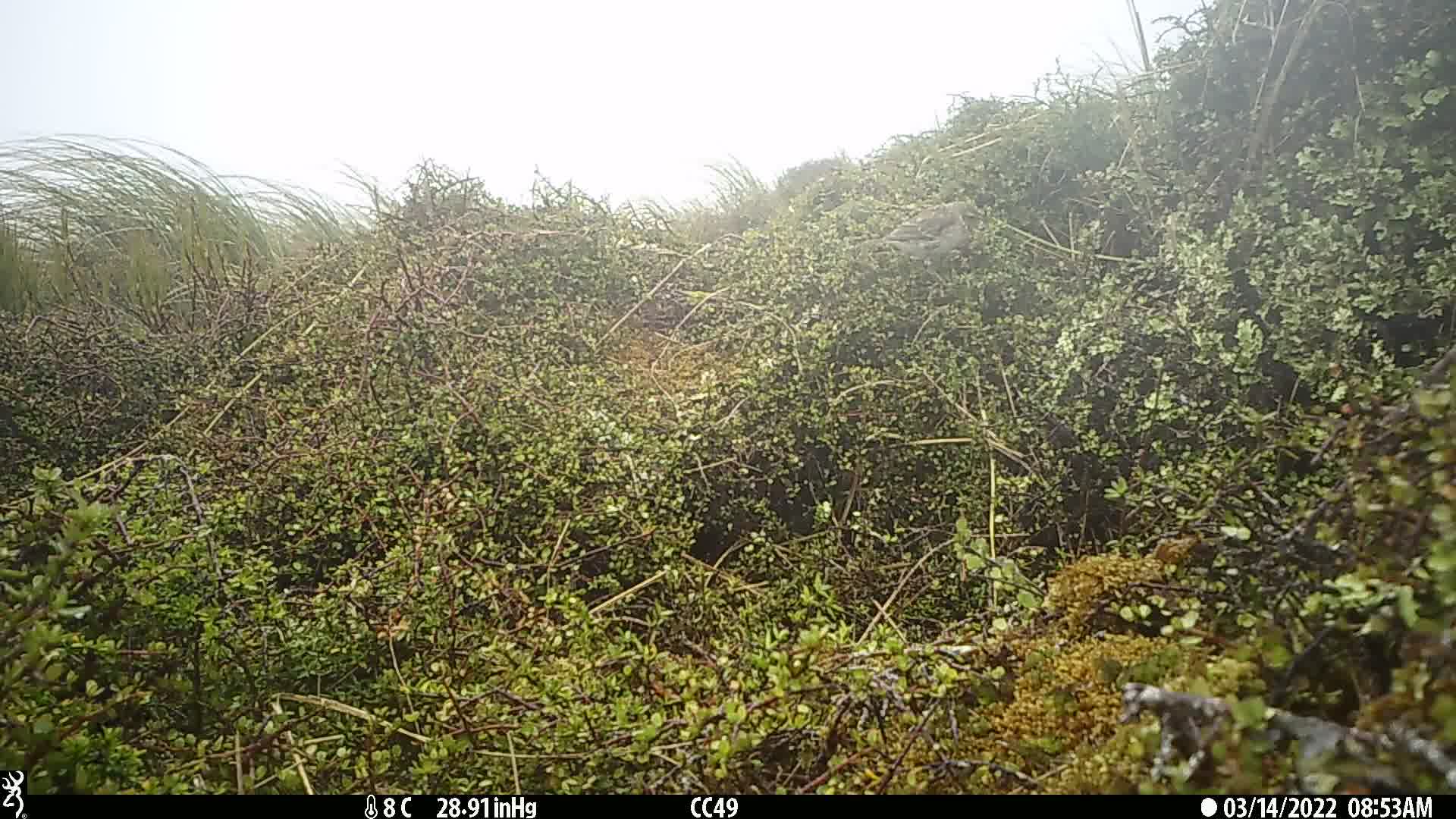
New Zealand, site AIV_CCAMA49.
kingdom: Animalia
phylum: Chordata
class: Aves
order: Passeriformes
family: Motacillidae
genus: Anthus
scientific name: Anthus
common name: pipit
Pipit (Anthus).